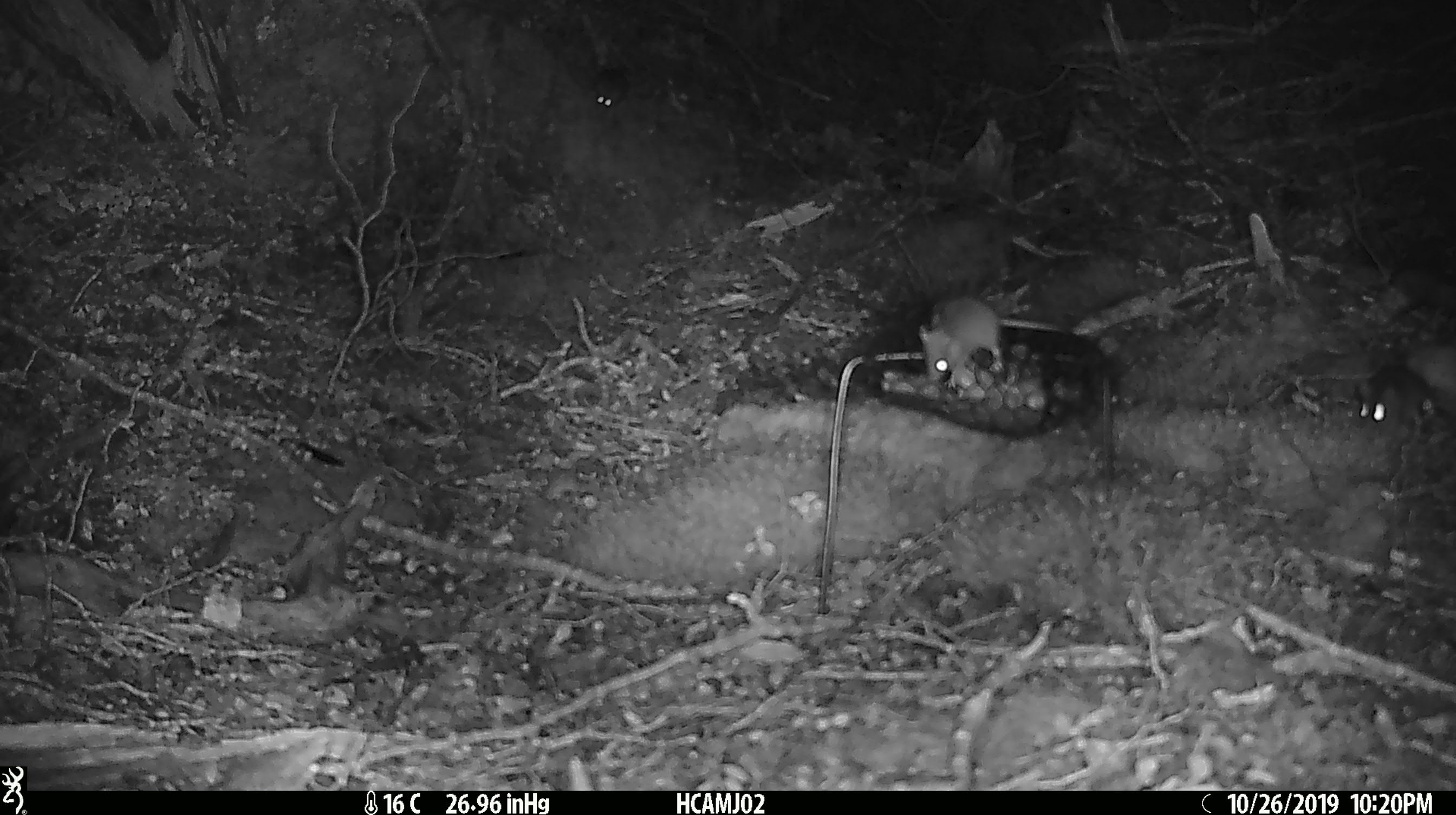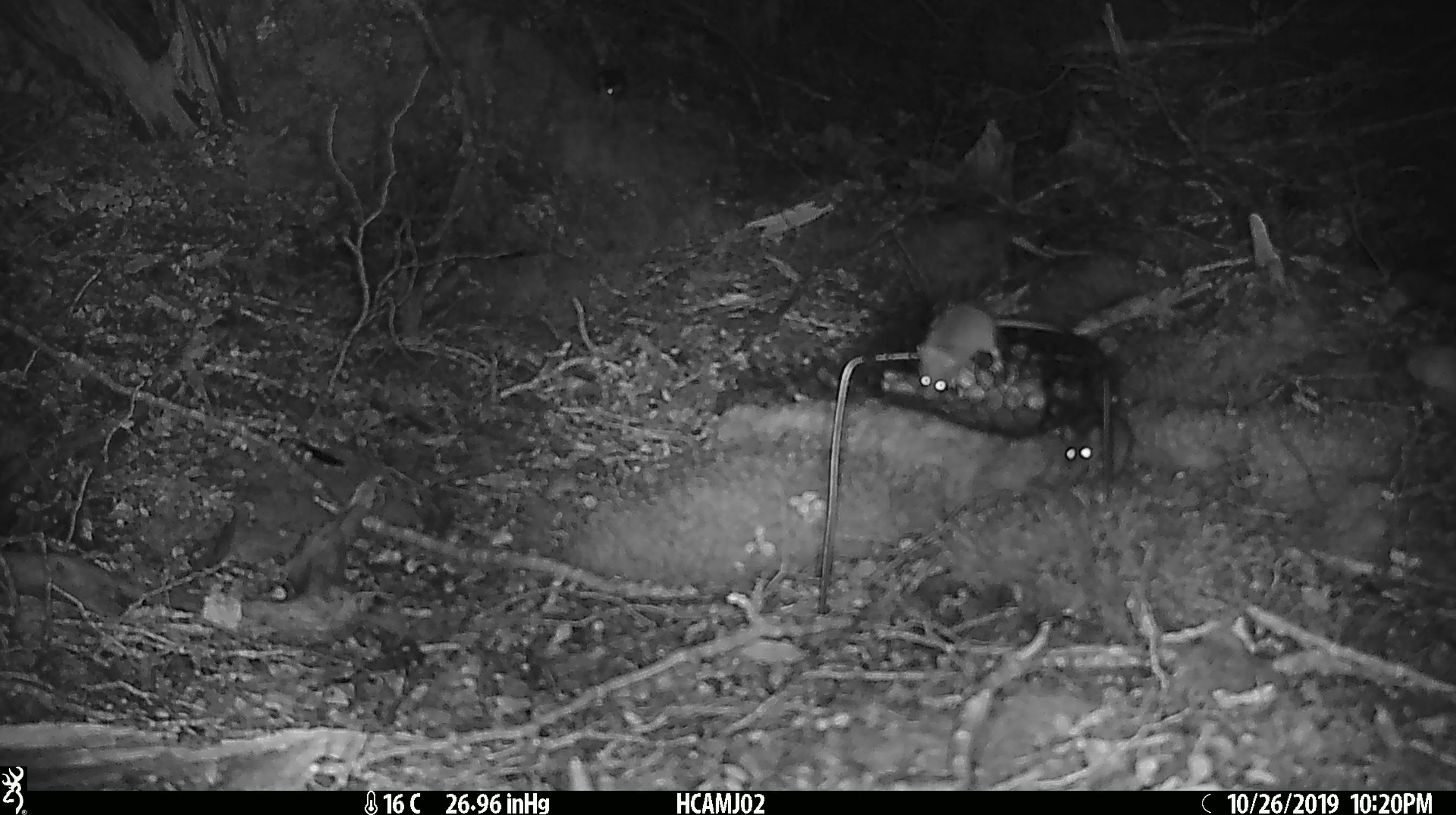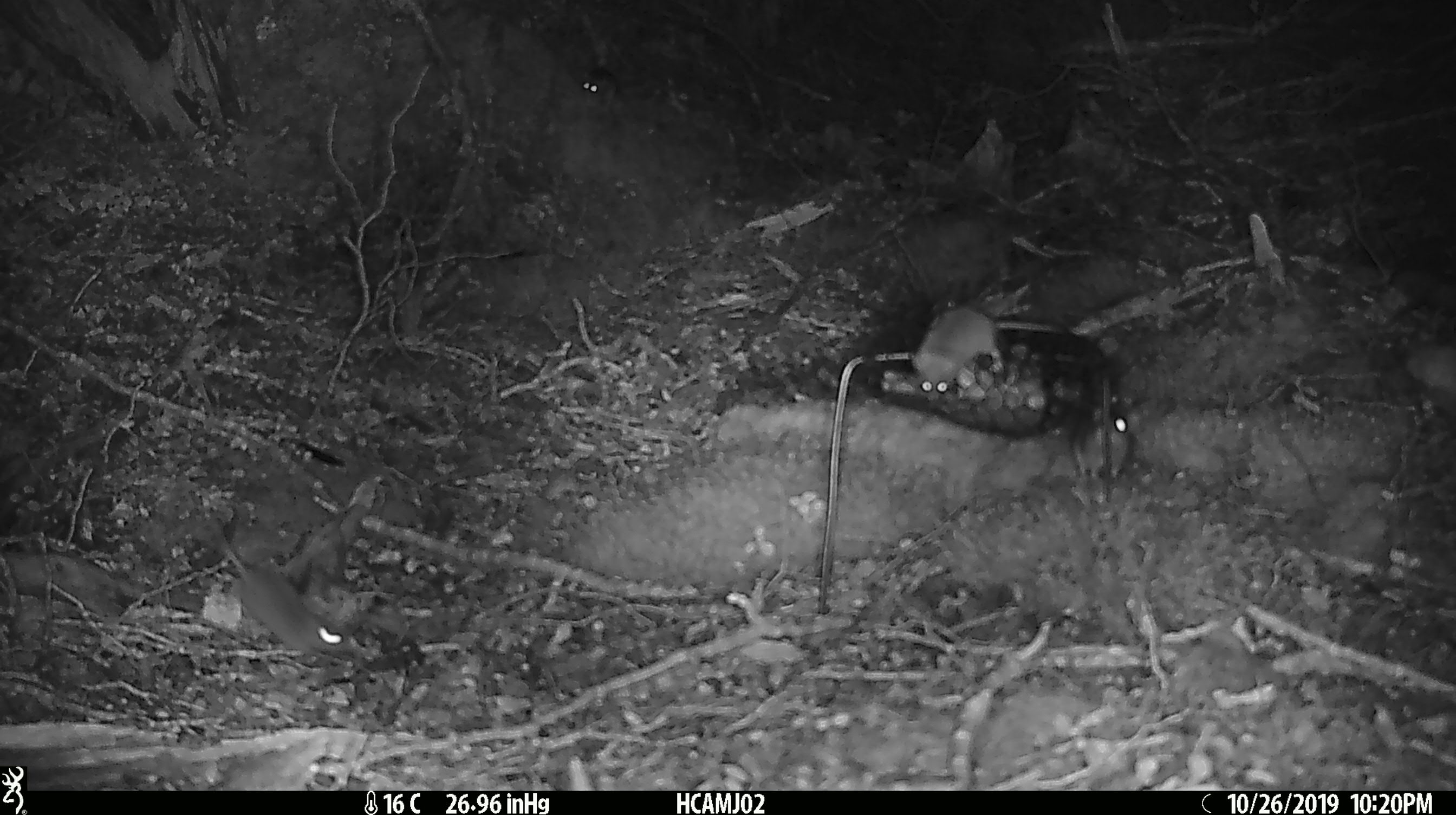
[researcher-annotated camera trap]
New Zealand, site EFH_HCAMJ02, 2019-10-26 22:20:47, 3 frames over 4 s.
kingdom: Animalia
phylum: Chordata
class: Mammalia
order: Rodentia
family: Muridae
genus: Mus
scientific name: Mus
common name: mouse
Mouse (Mus).